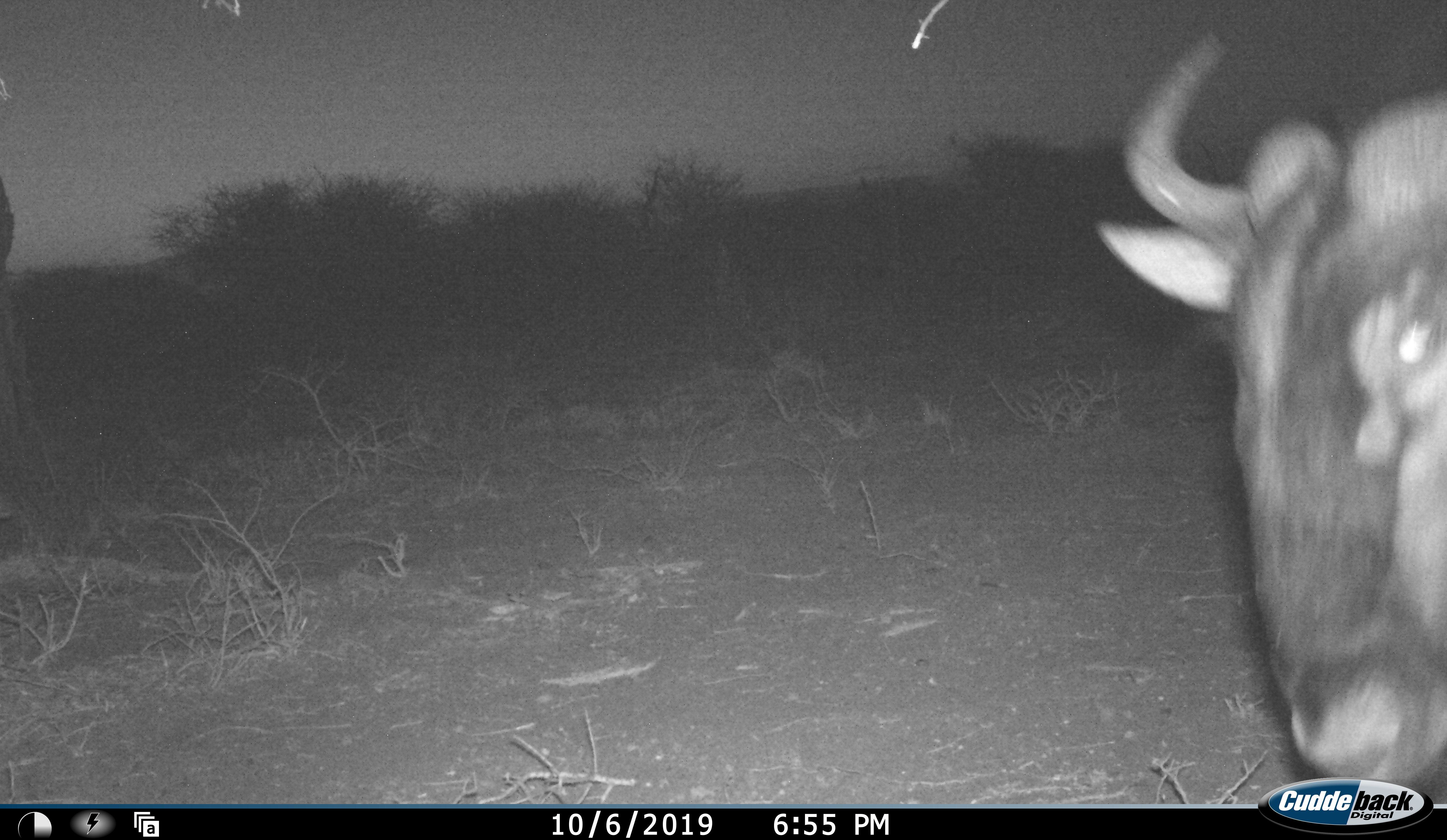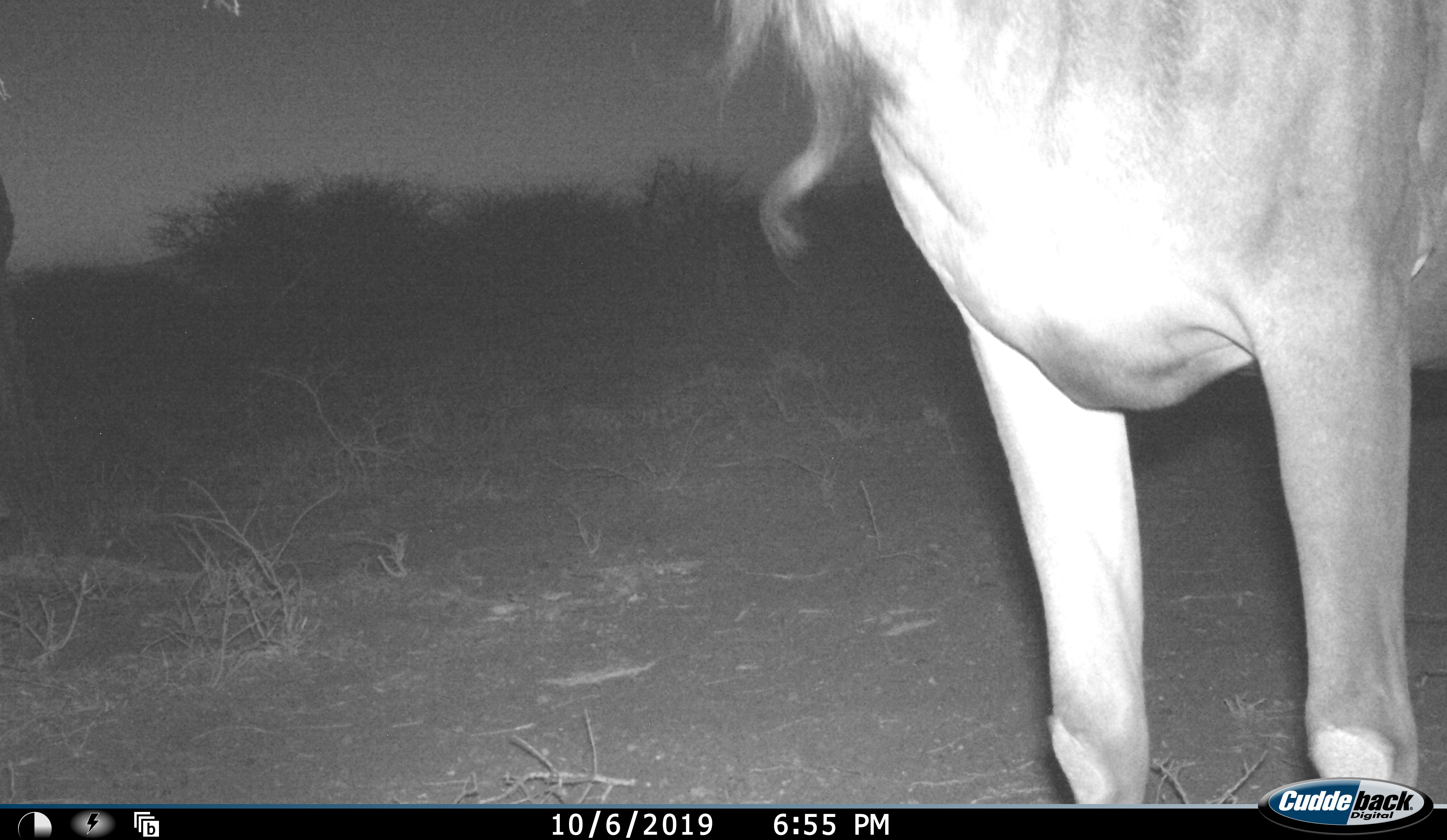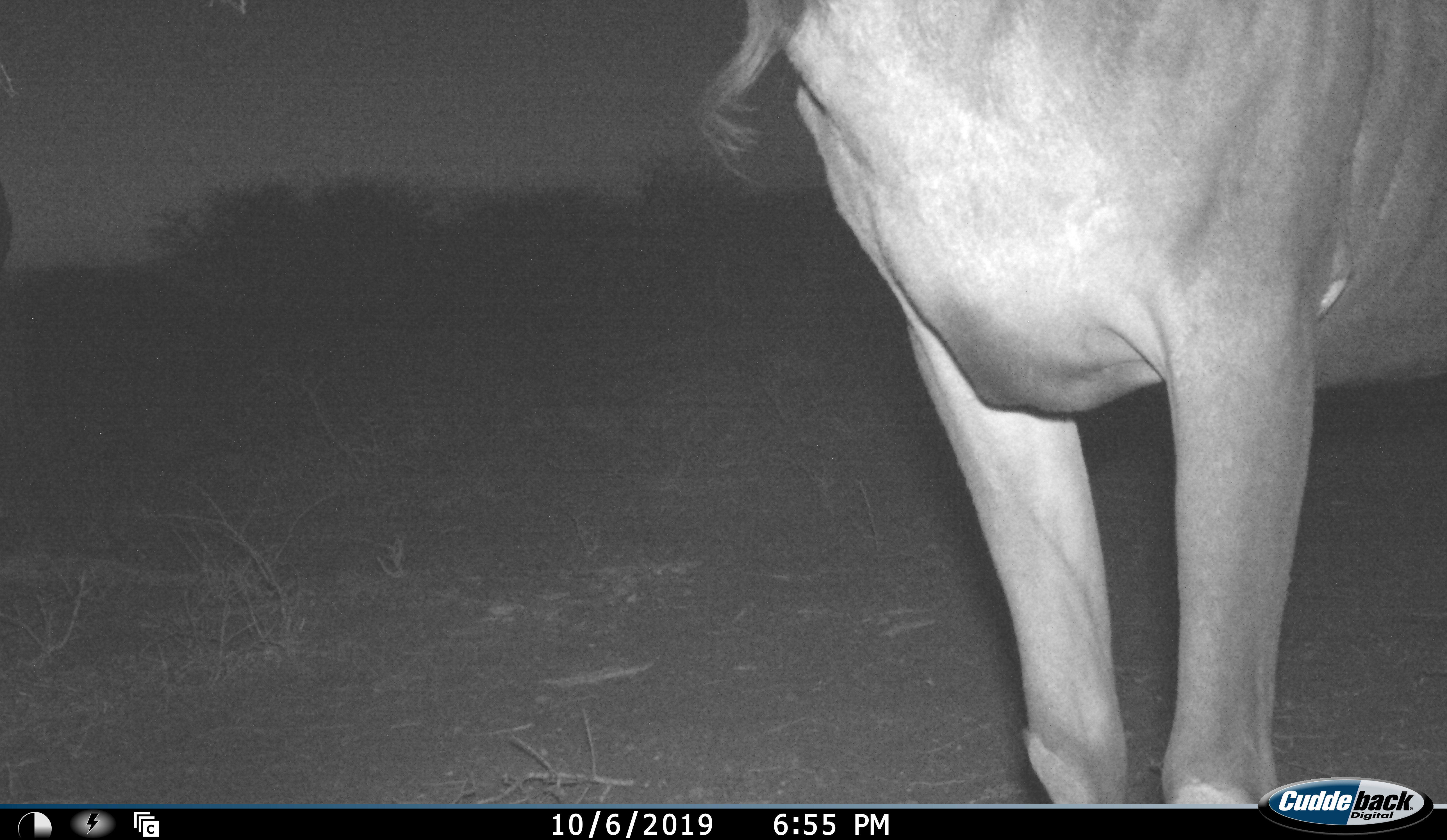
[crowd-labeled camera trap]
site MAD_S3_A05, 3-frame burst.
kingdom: Animalia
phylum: Chordata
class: Mammalia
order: Artiodactyla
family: Bovidae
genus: Connochaetes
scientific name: Connochaetes taurinus taurinus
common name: blue wildebeest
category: wildebeestblue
Wildebeestblue (blue wildebeest) (Connochaetes taurinus taurinus), count 1. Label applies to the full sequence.